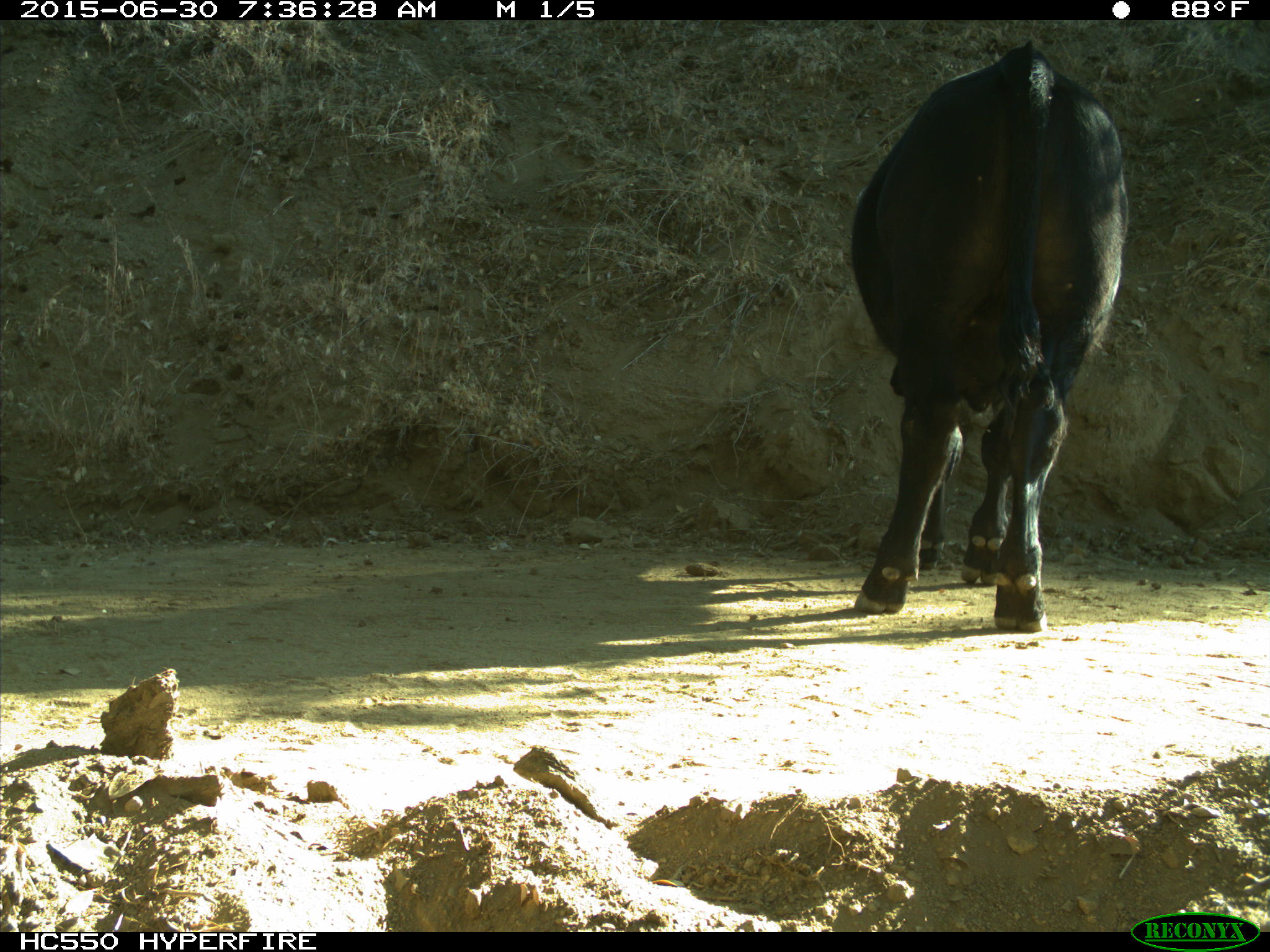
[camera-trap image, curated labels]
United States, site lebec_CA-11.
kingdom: Animalia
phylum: Chordata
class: Mammalia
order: Artiodactyla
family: Bovidae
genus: Bos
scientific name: Bos taurus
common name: domestic cow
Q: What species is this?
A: Bos taurus (domestic cow).